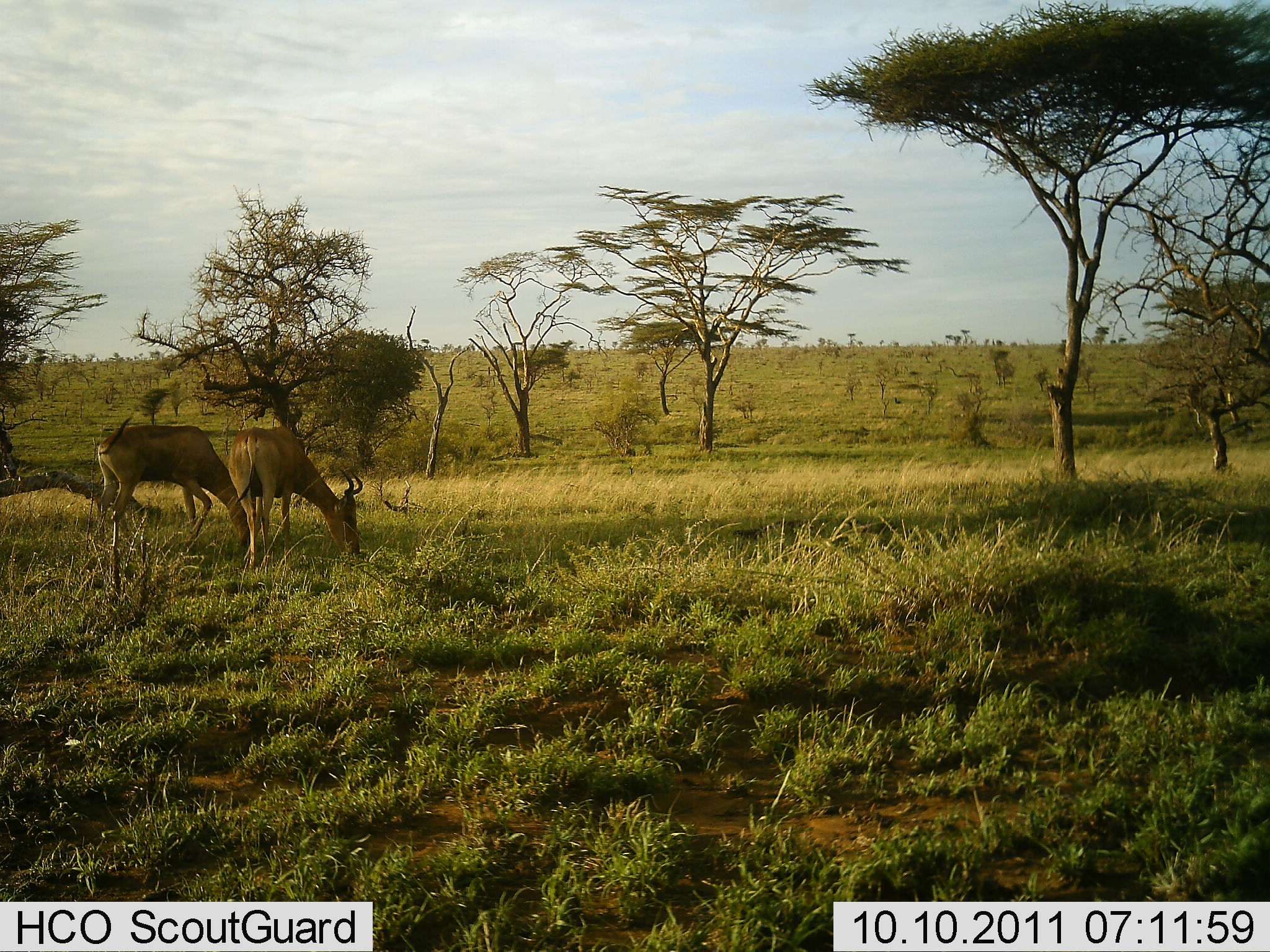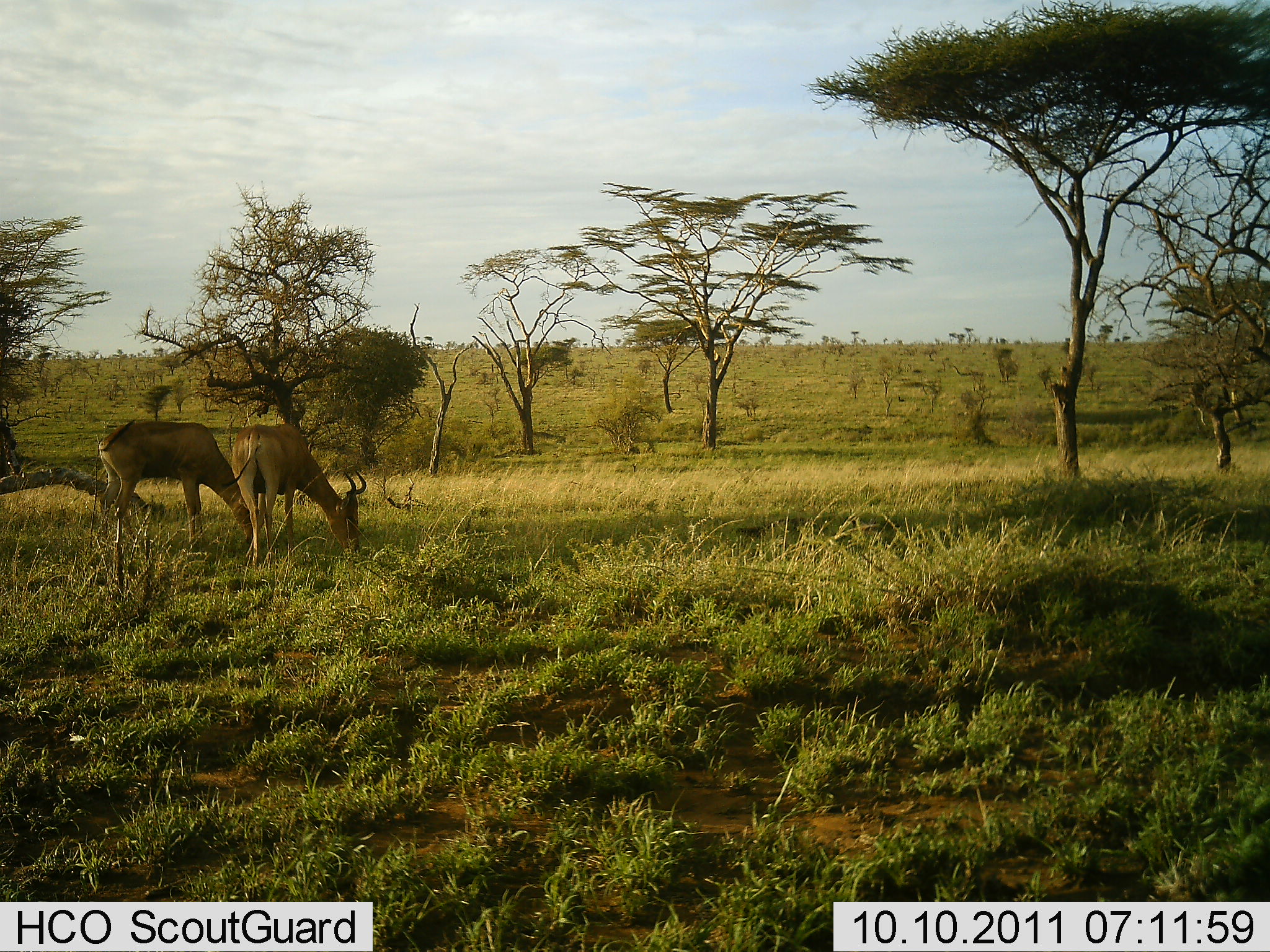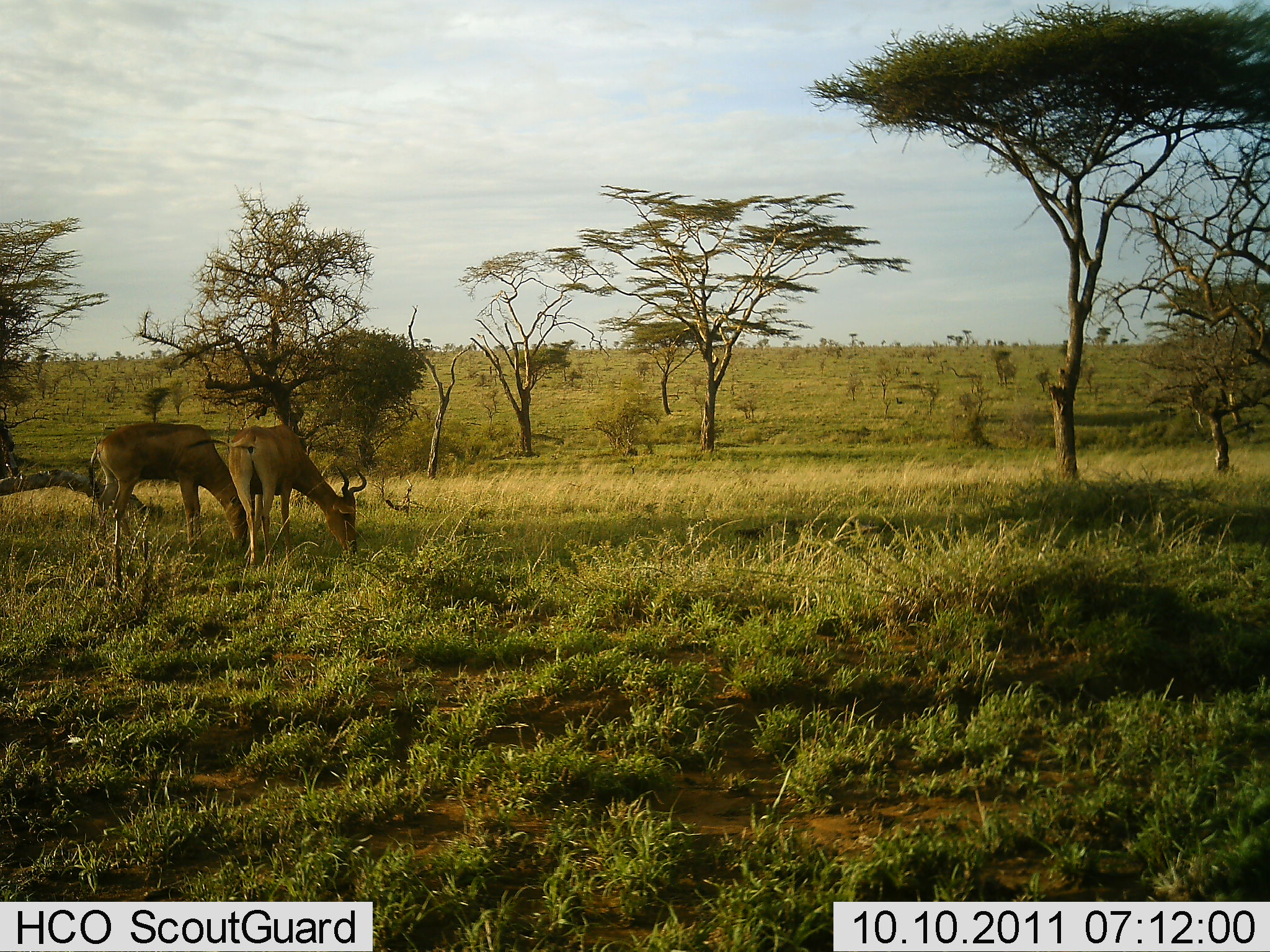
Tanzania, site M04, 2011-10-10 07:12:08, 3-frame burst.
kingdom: Animalia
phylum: Chordata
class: Mammalia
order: Artiodactyla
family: Bovidae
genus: Alcelaphus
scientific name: Alcelaphus buselaphus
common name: hartebeest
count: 2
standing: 15%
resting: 0%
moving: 0%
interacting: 0%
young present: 0%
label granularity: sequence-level